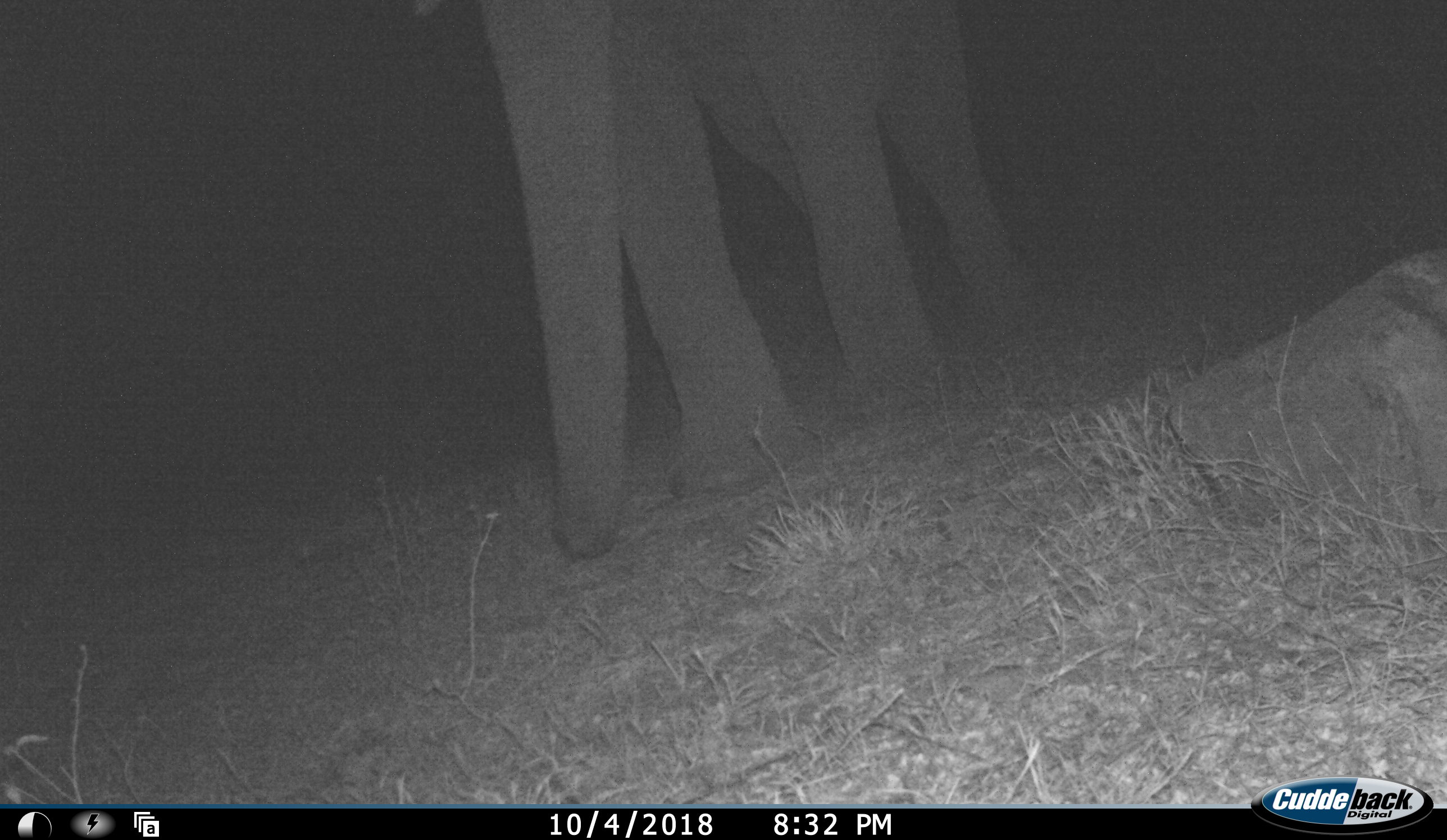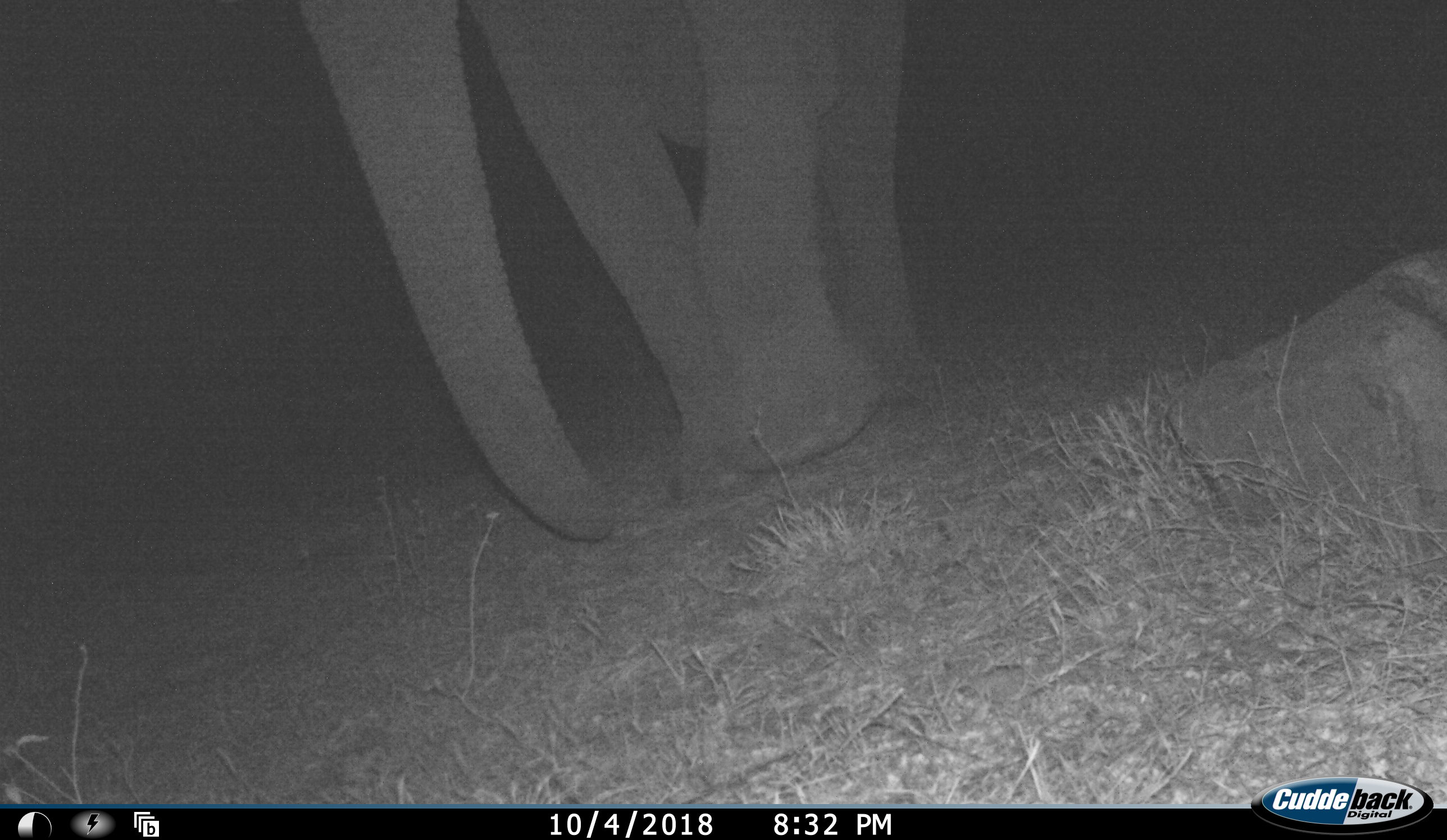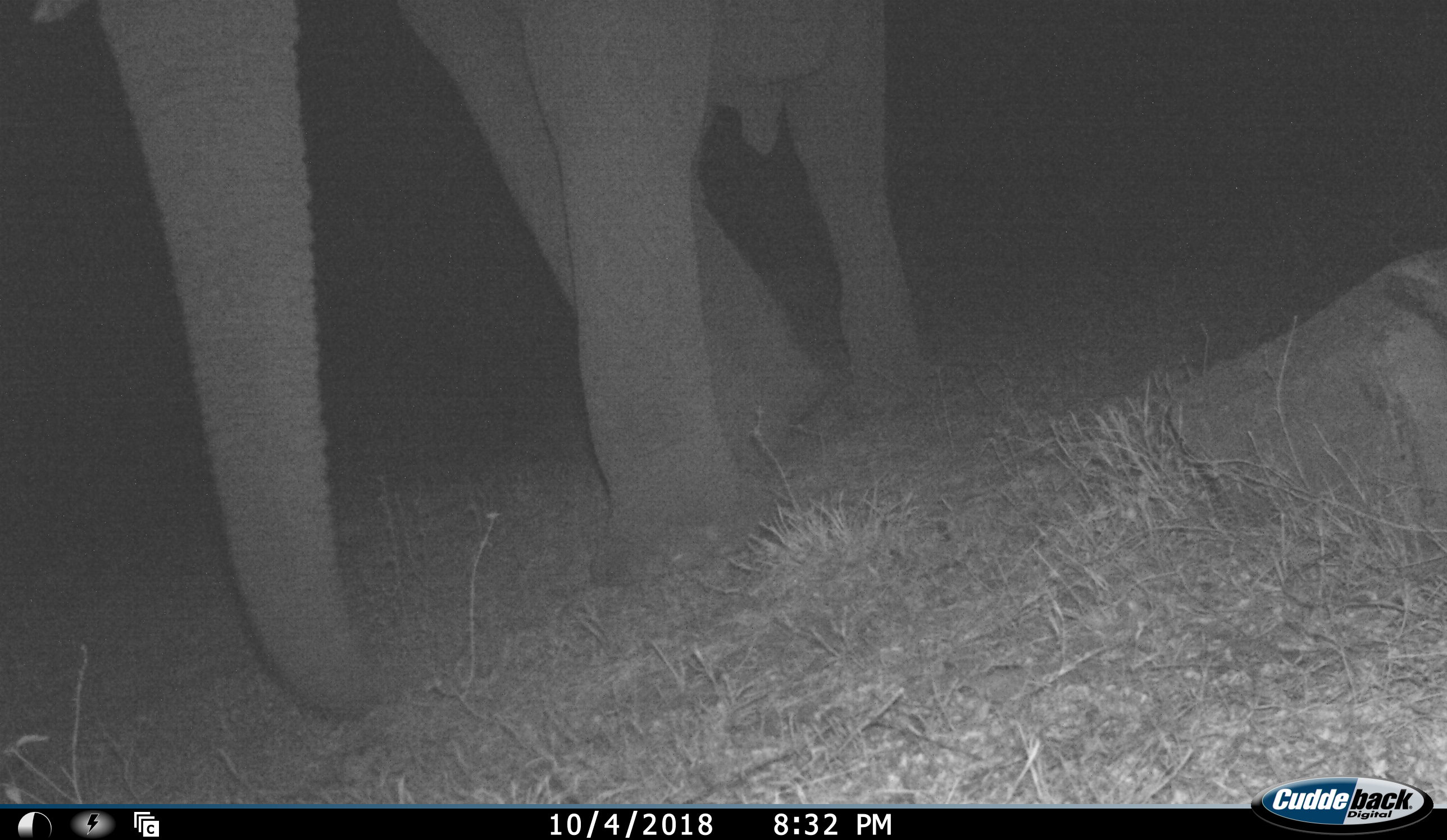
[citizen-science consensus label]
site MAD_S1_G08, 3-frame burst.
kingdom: Animalia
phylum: Chordata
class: Mammalia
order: Proboscidea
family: Elephantidae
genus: Loxodonta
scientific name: Loxodonta africana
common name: african bush elephant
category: elephant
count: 1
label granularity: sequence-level